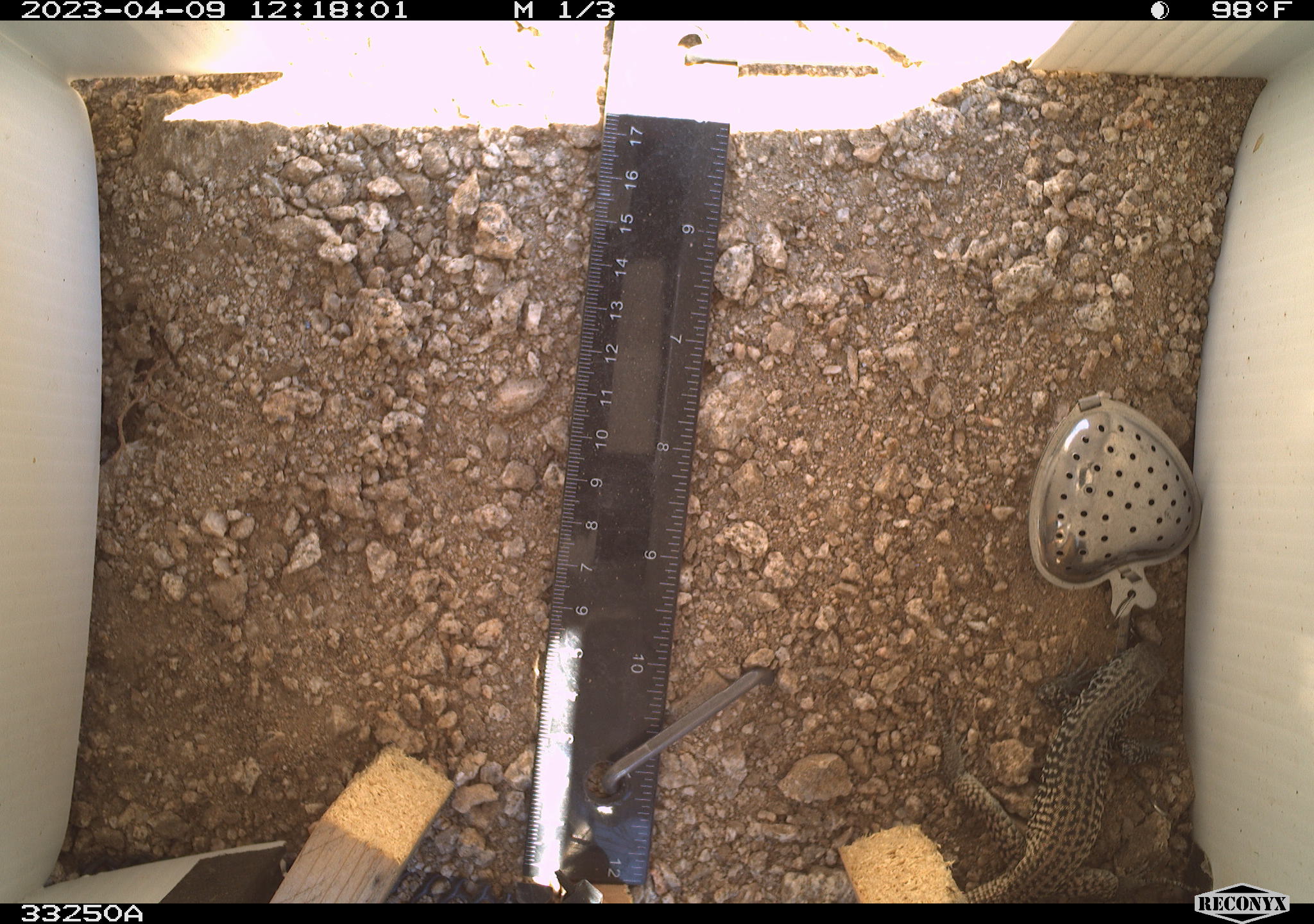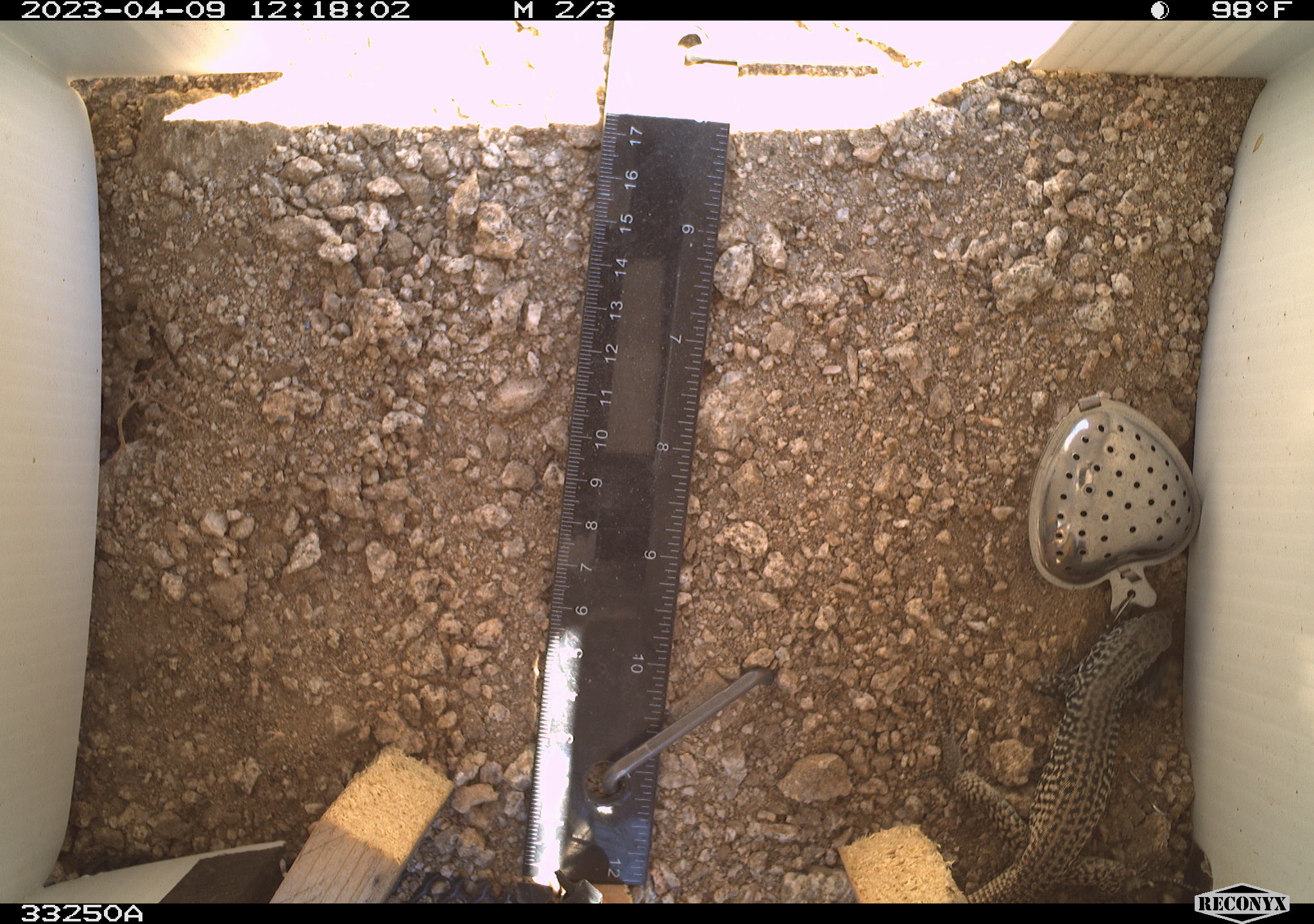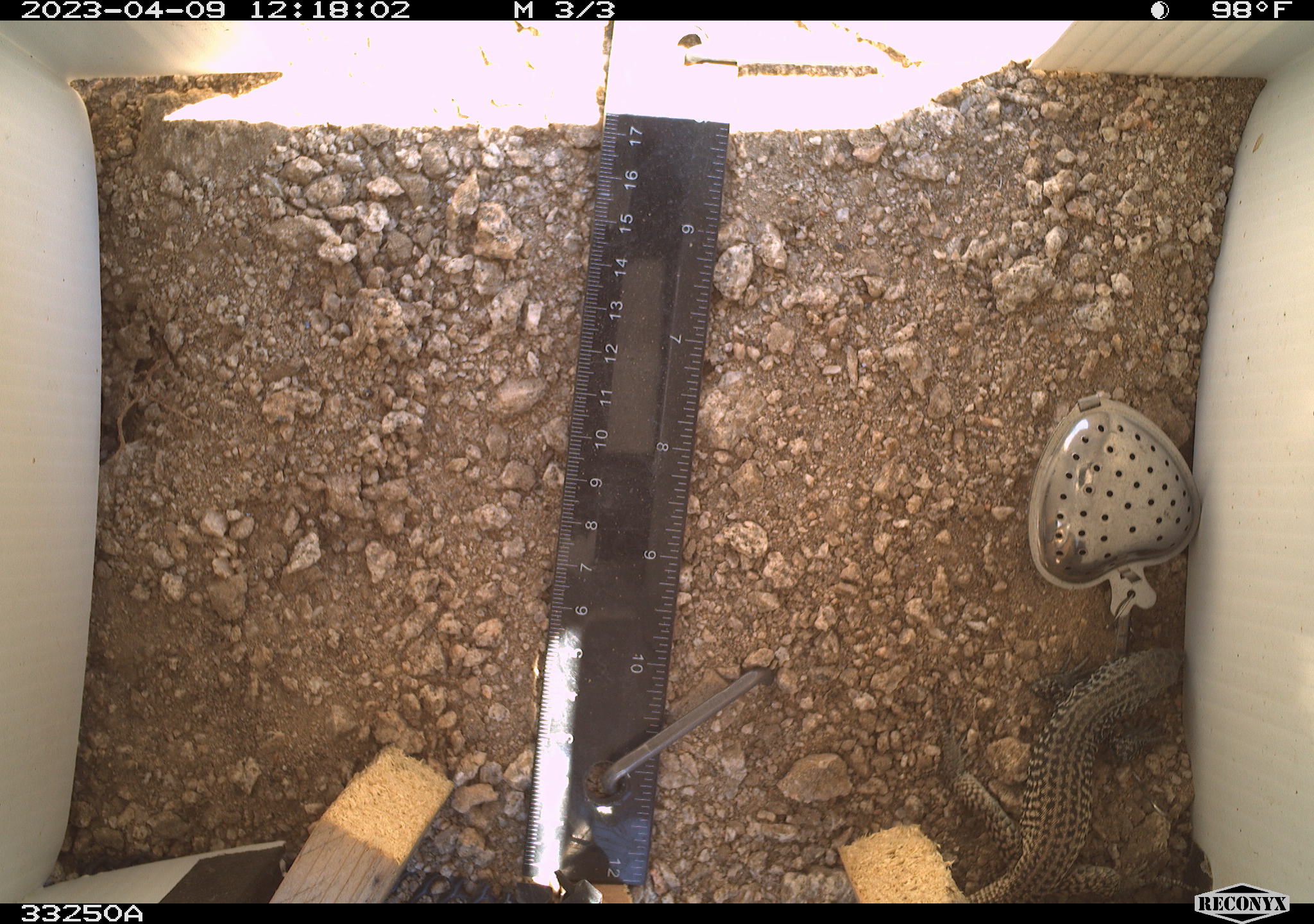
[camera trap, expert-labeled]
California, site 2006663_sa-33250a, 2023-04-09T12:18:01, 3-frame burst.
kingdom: Animalia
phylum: Chordata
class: Reptilia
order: Squamata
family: Teiidae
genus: Aspidoscelis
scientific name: Aspidoscelis tigris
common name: western whiptail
Western whiptail (Aspidoscelis tigris).